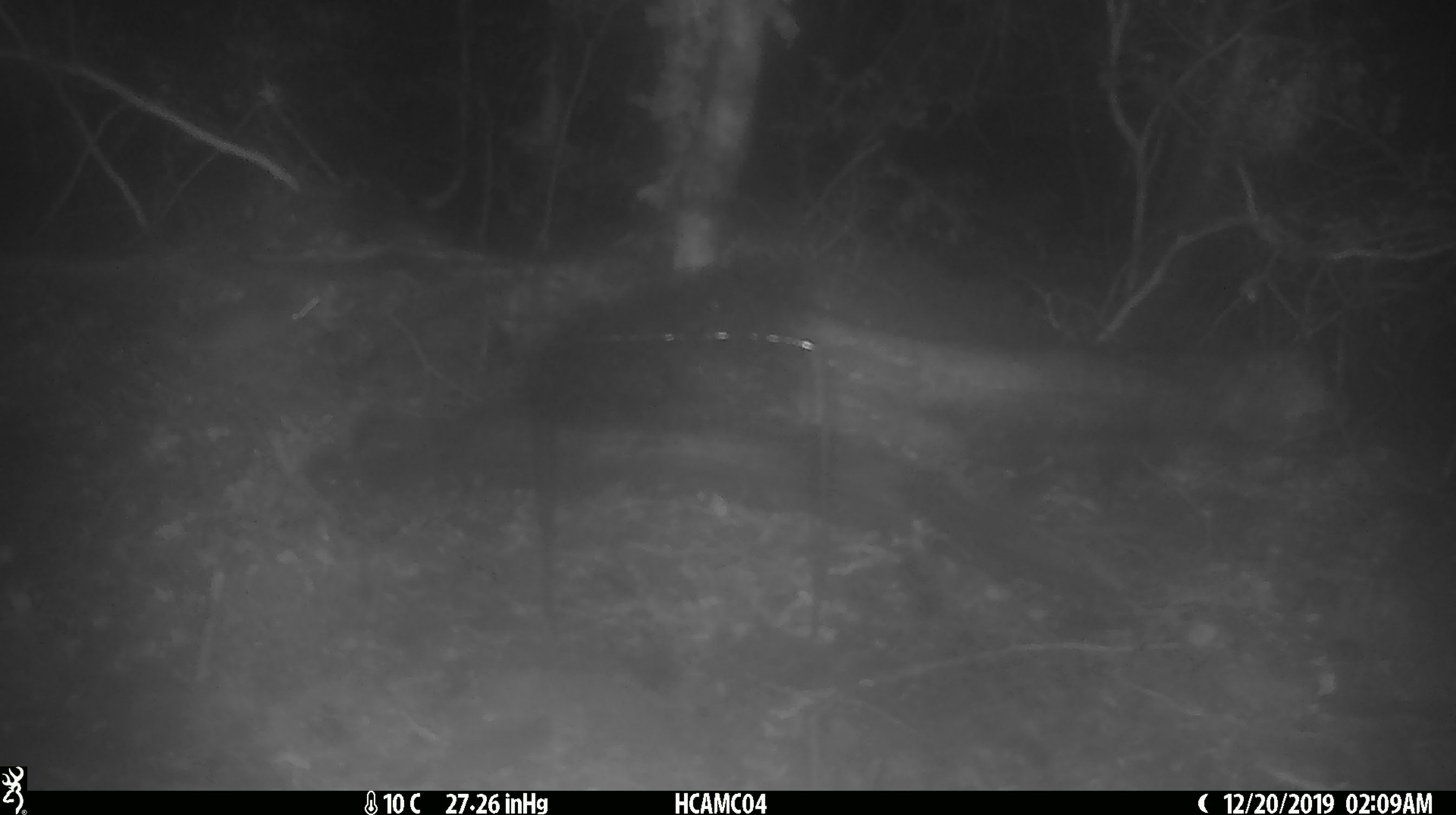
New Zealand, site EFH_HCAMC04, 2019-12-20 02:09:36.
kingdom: Animalia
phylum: Chordata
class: Mammalia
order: Rodentia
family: Muridae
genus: Mus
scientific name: Mus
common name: mouse